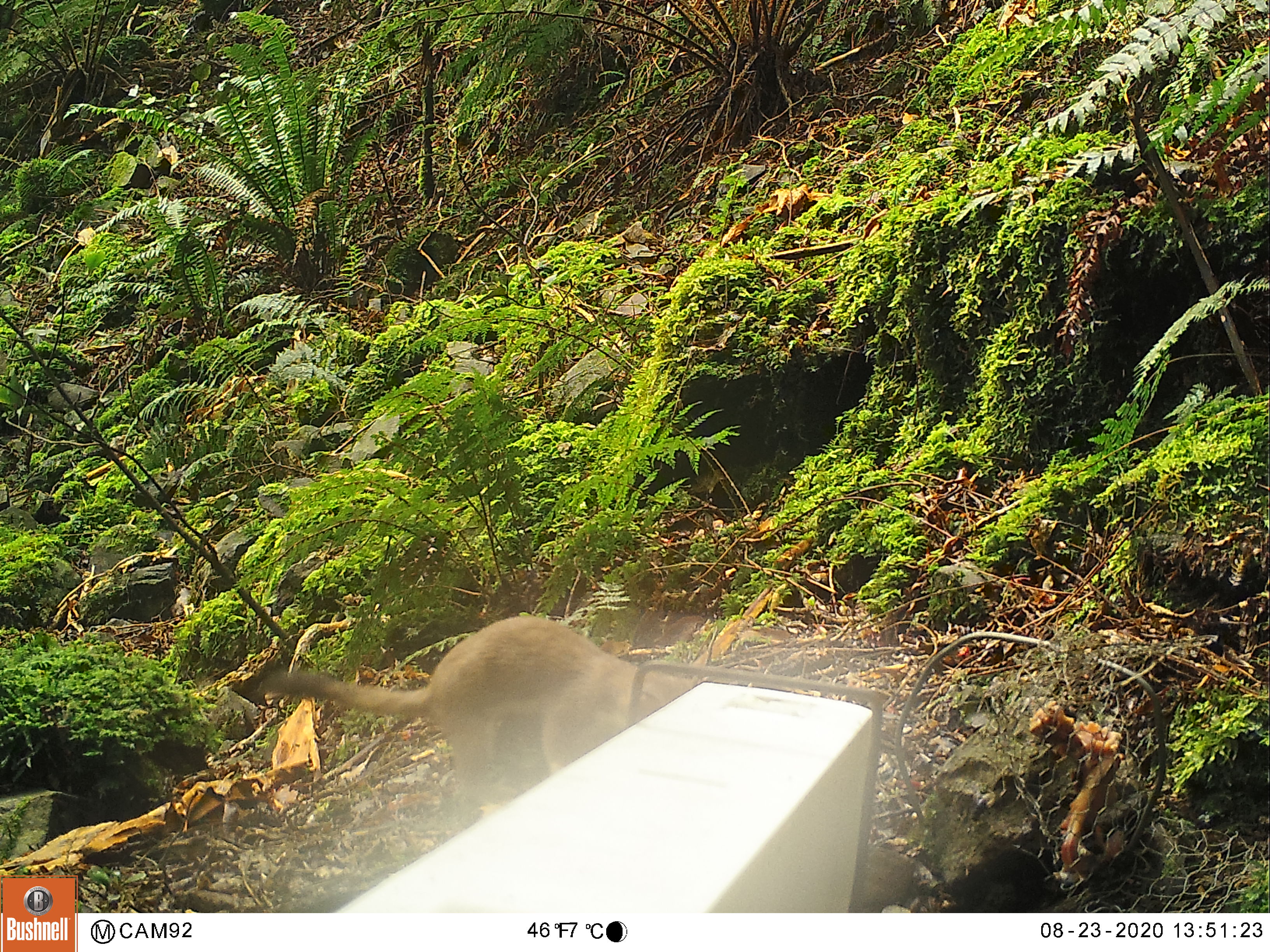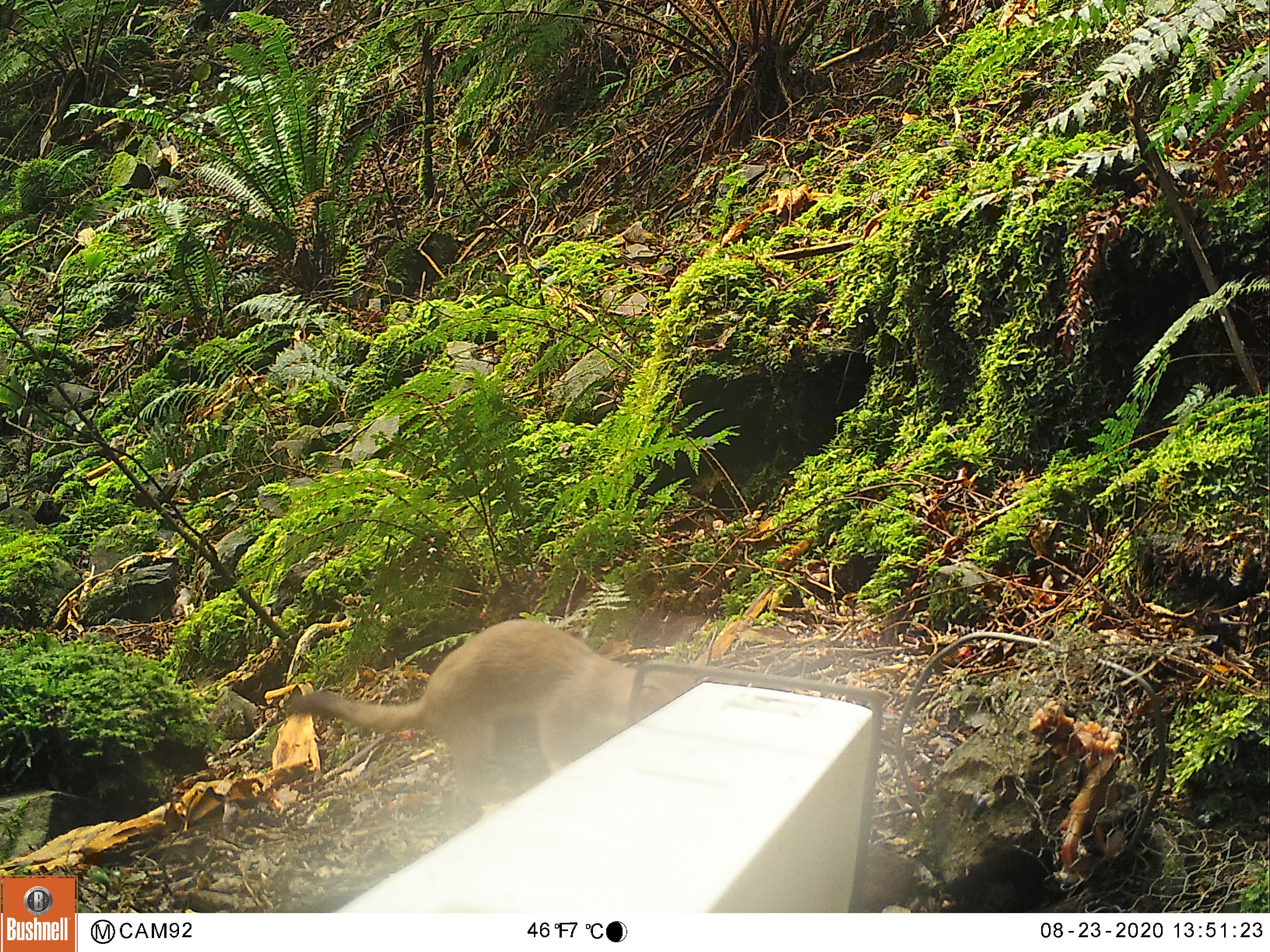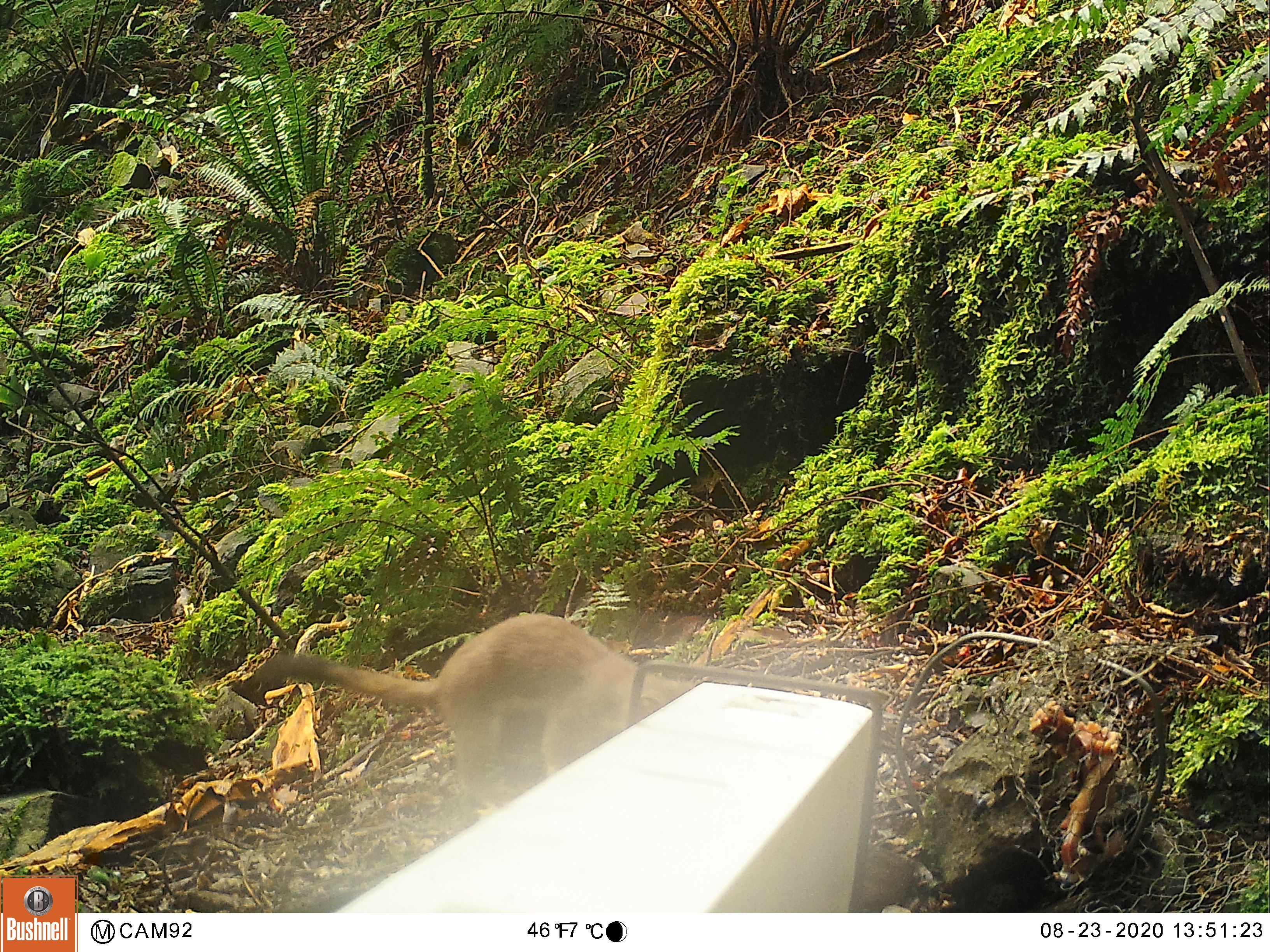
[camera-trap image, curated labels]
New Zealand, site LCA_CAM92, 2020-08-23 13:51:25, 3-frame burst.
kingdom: Animalia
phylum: Chordata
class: Mammalia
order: Carnivora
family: Mustelidae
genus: Mustela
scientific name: Mustela erminea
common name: stoat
Stoat (Mustela erminea).